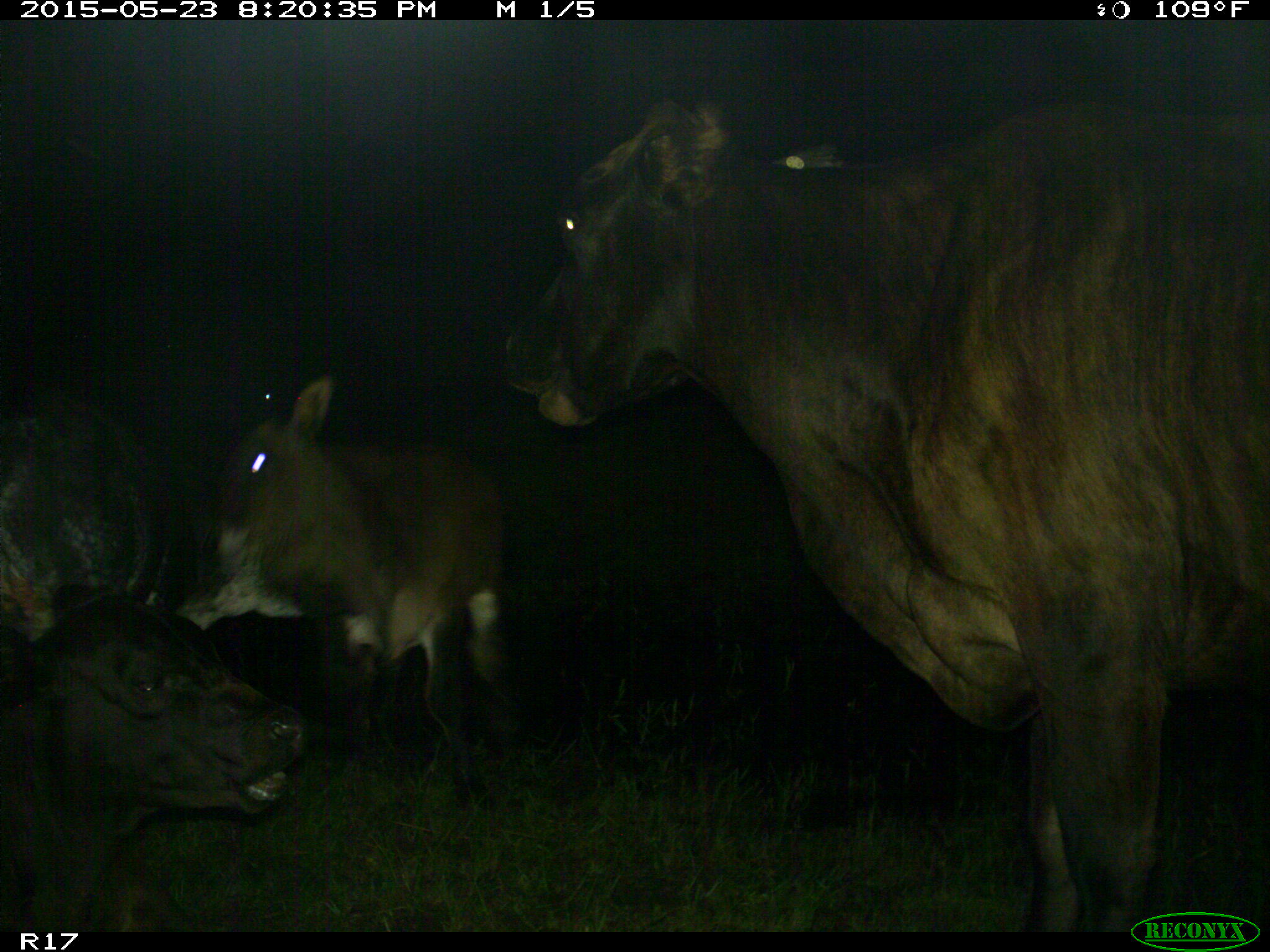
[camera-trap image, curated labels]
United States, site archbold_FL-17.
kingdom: Animalia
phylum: Chordata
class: Mammalia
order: Artiodactyla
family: Bovidae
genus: Bos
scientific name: Bos taurus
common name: domestic cow